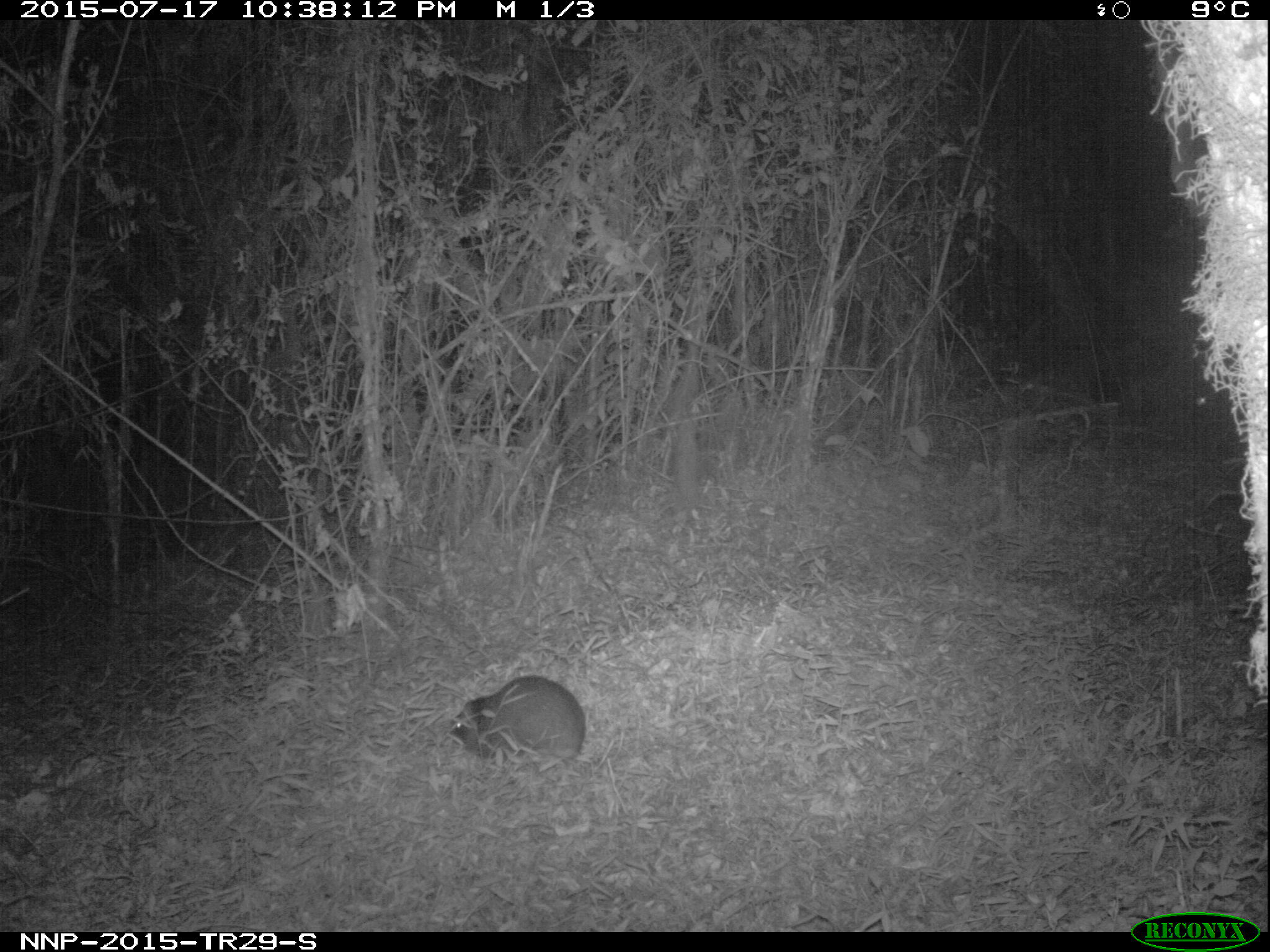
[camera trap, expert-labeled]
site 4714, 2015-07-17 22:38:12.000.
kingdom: Animalia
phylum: Chordata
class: Mammalia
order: Rodentia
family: Thryonomyidae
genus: Thryonomys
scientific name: Thryonomys swinderianus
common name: greater cane rat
Thryonomys swinderianus (greater cane rat), count 1.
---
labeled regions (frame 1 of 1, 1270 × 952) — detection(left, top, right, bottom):
thryonomys swinderianus: detection(450, 673, 585, 769)